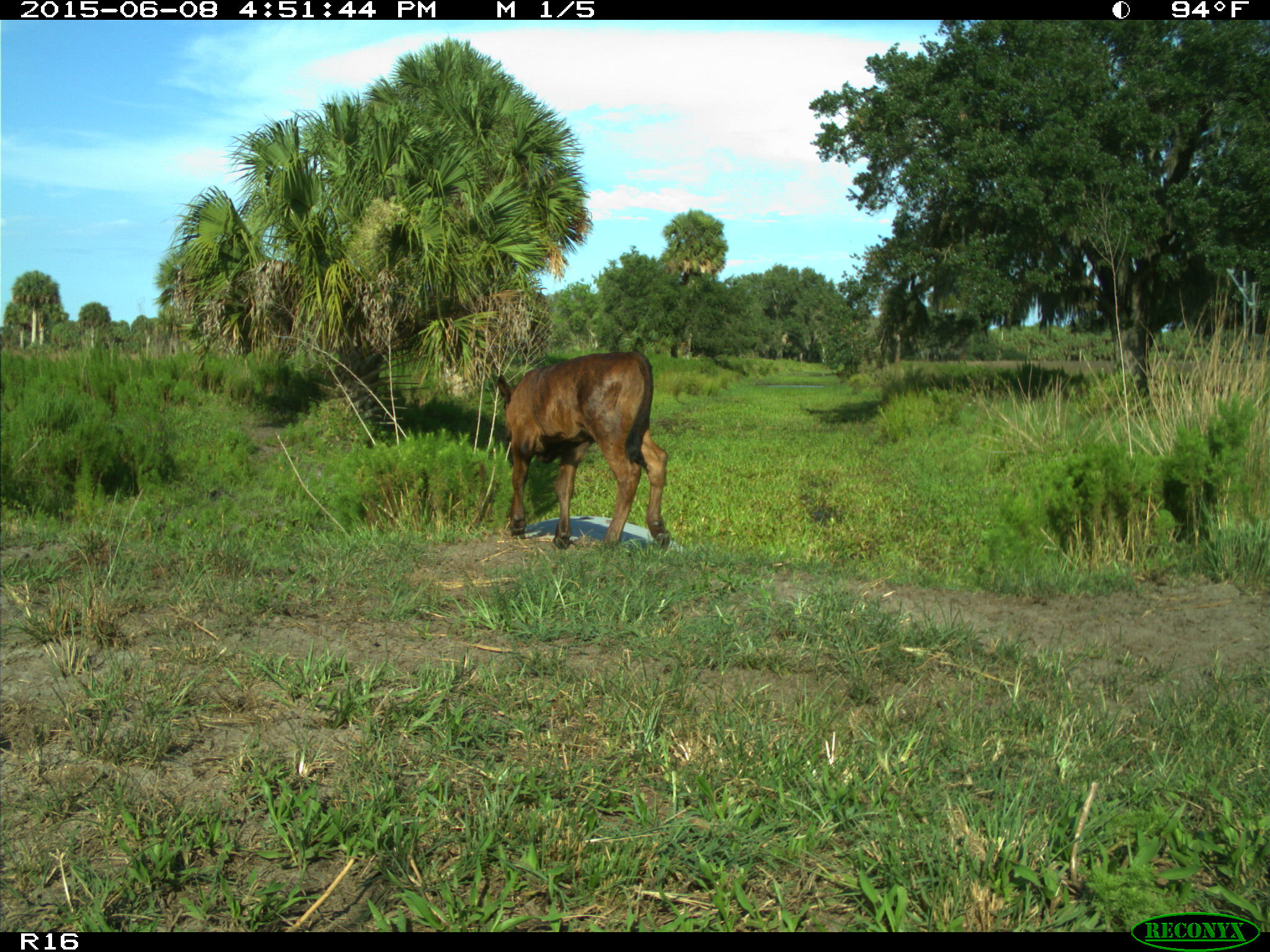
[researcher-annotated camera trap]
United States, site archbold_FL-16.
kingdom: Animalia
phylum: Chordata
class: Mammalia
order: Artiodactyla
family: Bovidae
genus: Bos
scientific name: Bos taurus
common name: domestic cow